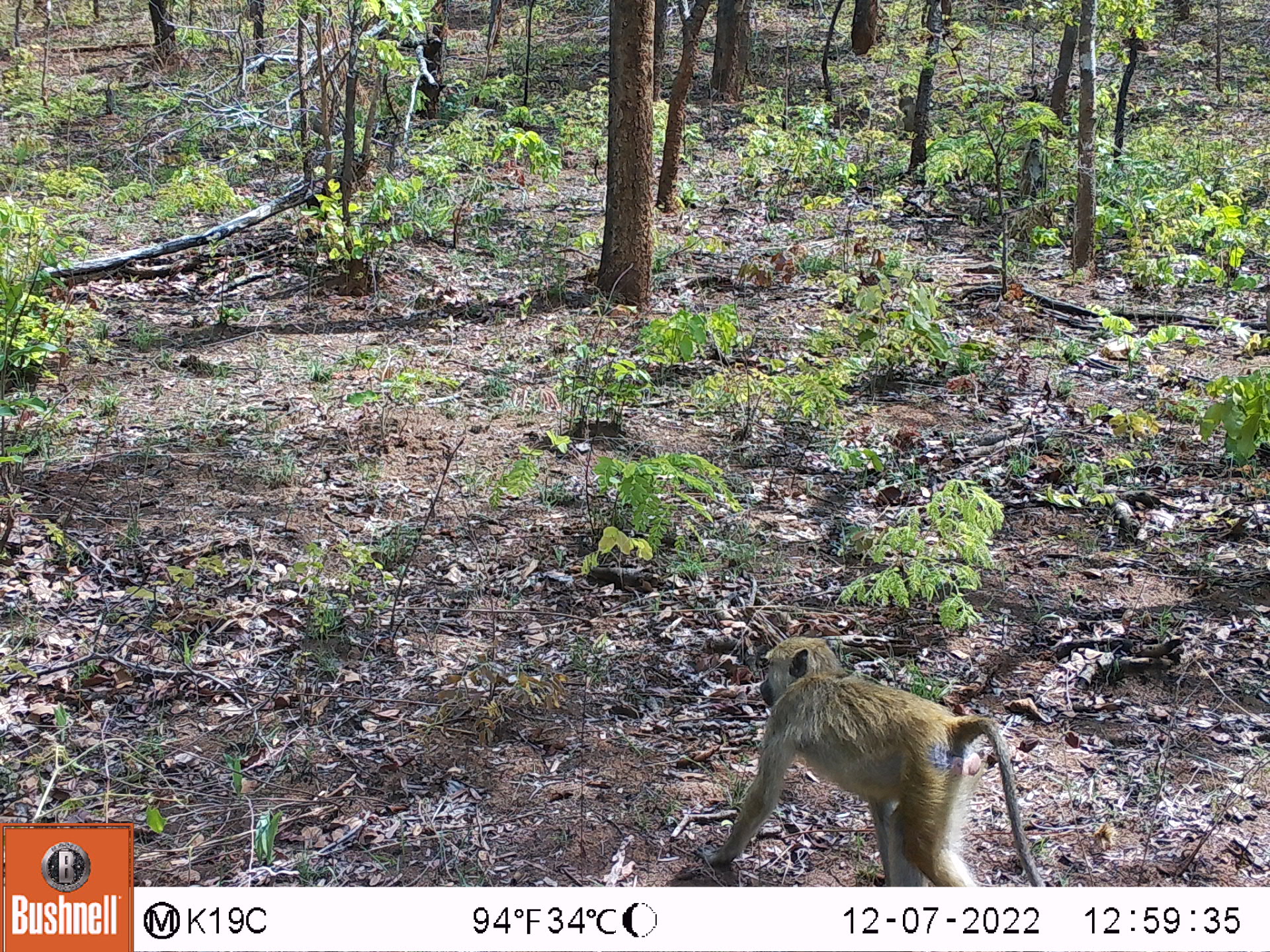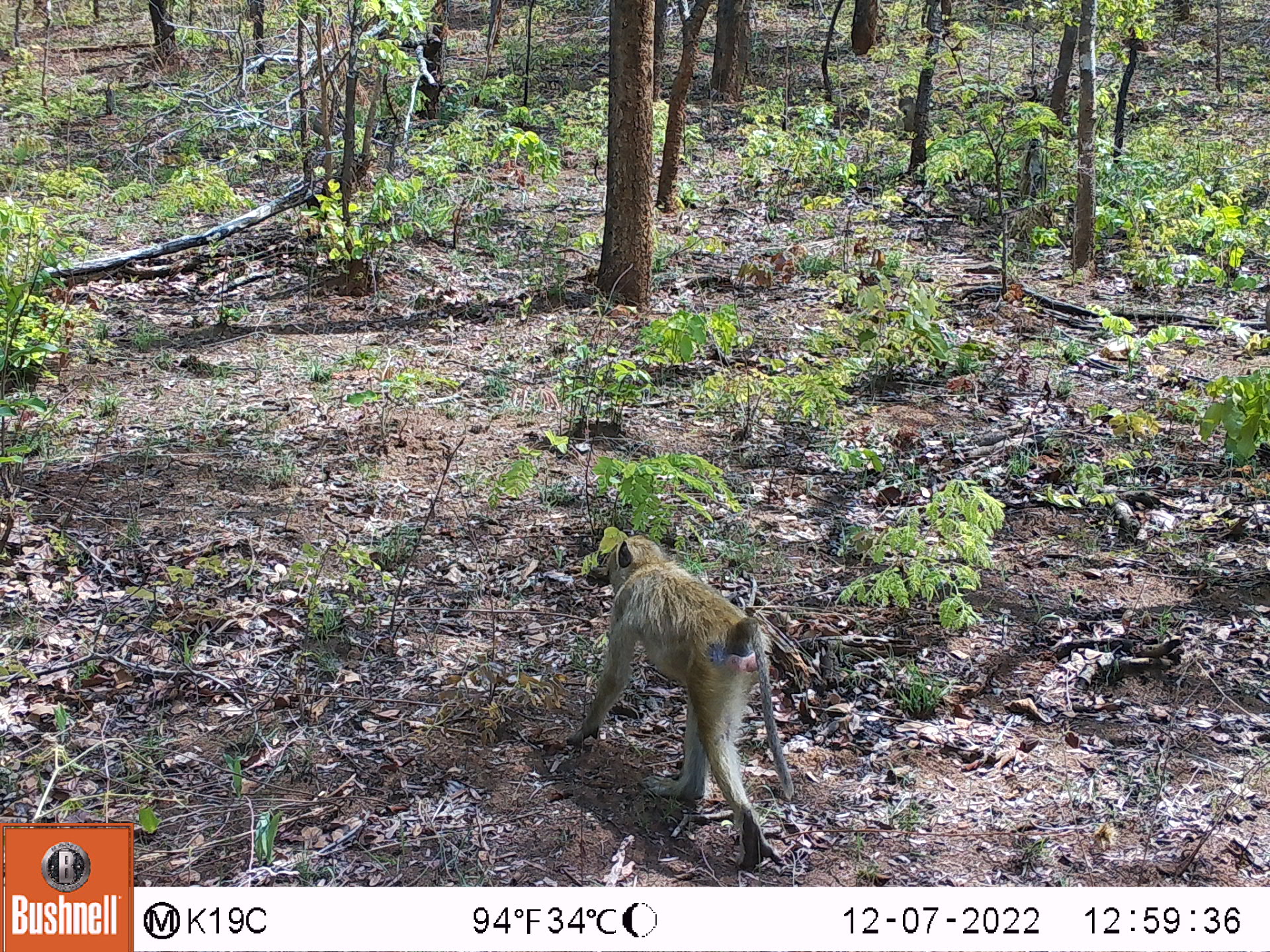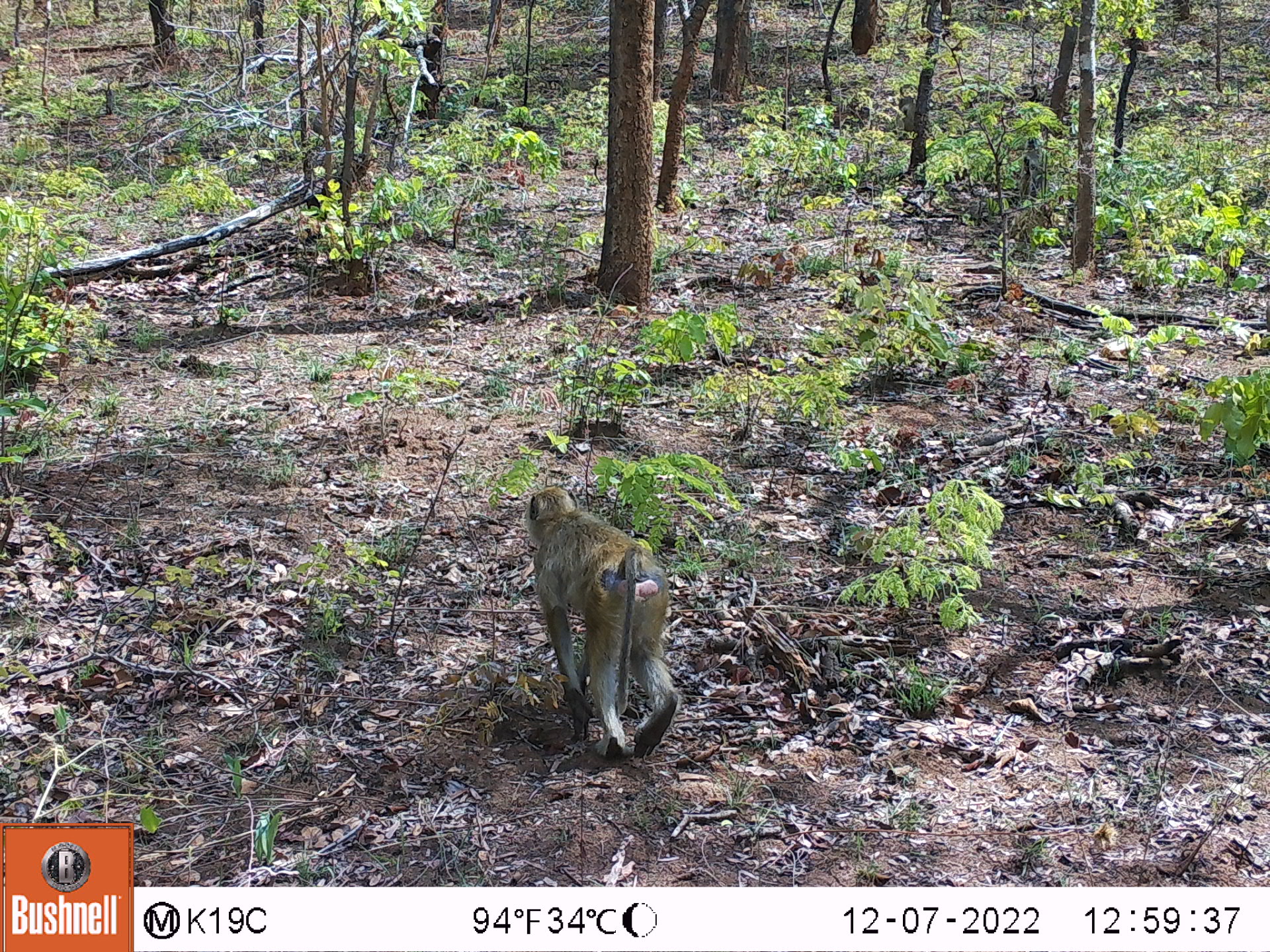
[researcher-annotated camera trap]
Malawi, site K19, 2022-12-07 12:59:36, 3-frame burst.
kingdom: Animalia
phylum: Chordata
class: Mammalia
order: Primates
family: Cercopithecidae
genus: Papio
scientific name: Papio cynocephalus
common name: yellow baboon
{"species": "yellow baboon (Papio cynocephalus)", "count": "3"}